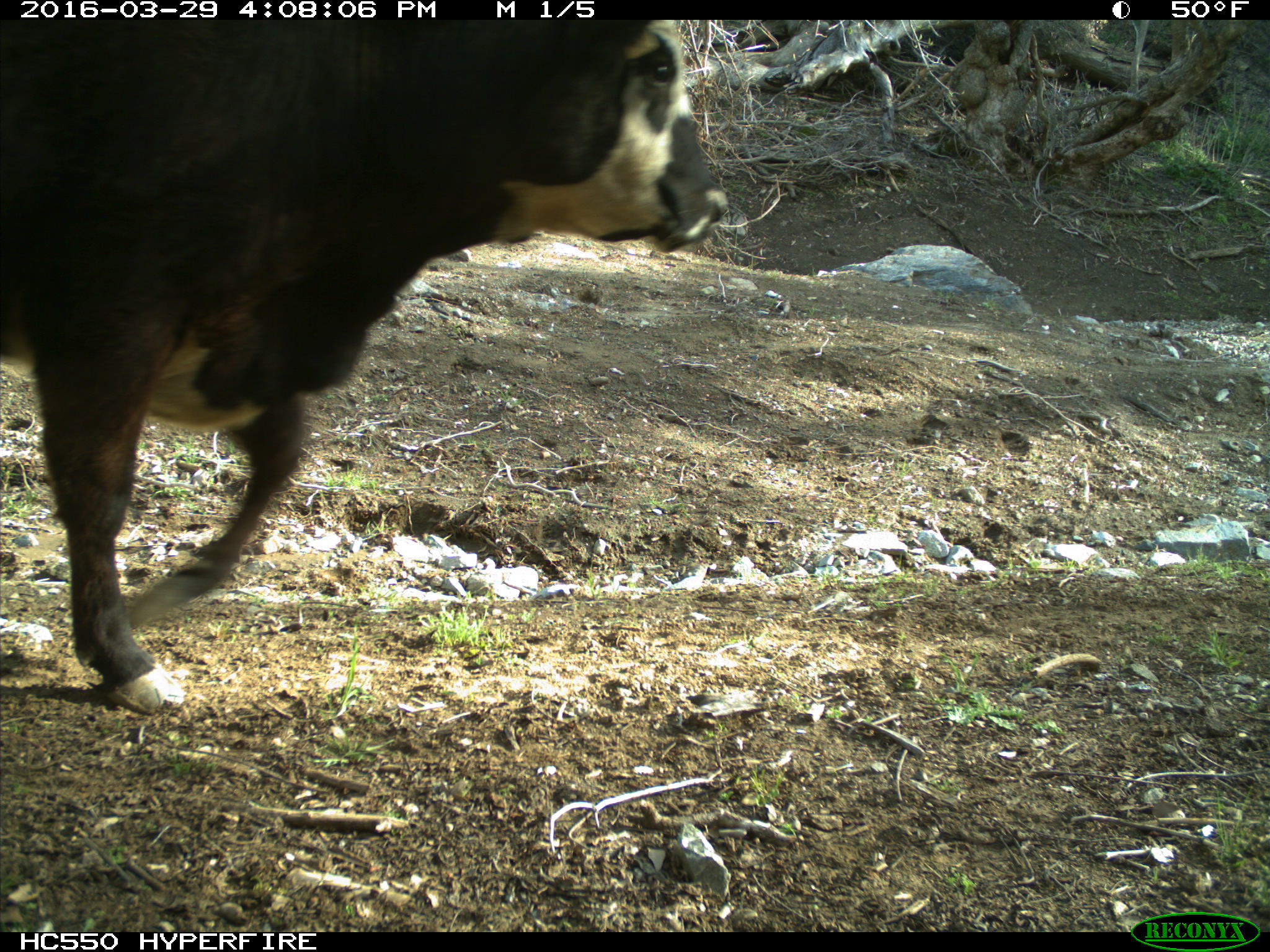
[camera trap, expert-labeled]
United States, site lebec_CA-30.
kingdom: Animalia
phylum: Chordata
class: Mammalia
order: Artiodactyla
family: Bovidae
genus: Bos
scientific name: Bos taurus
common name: domestic cow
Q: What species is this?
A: Bos taurus (domestic cow).